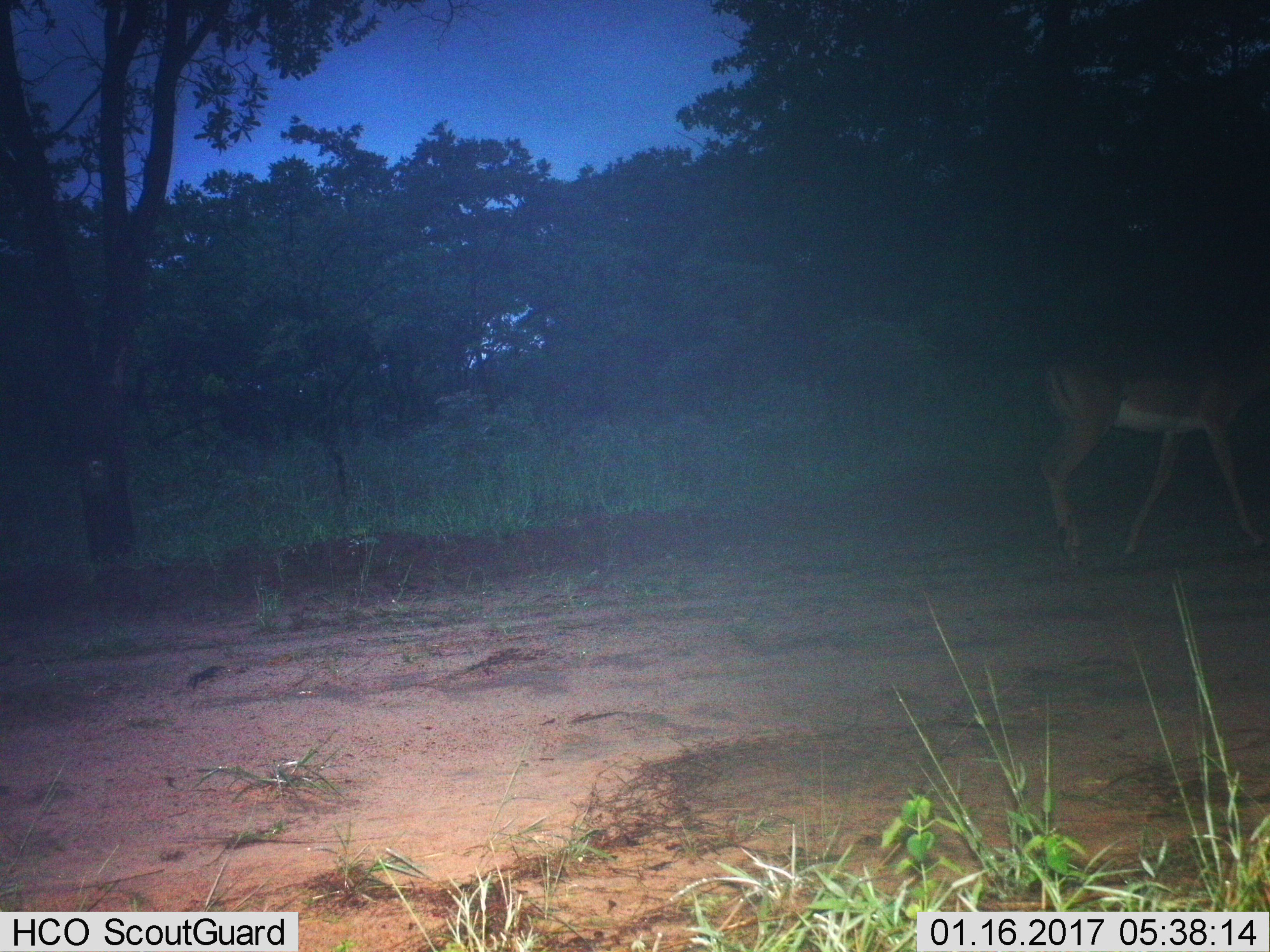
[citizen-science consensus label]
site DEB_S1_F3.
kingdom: Animalia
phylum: Chordata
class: Mammalia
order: Artiodactyla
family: Bovidae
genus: Aepyceros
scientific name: Aepyceros melampus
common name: impala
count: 1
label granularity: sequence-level